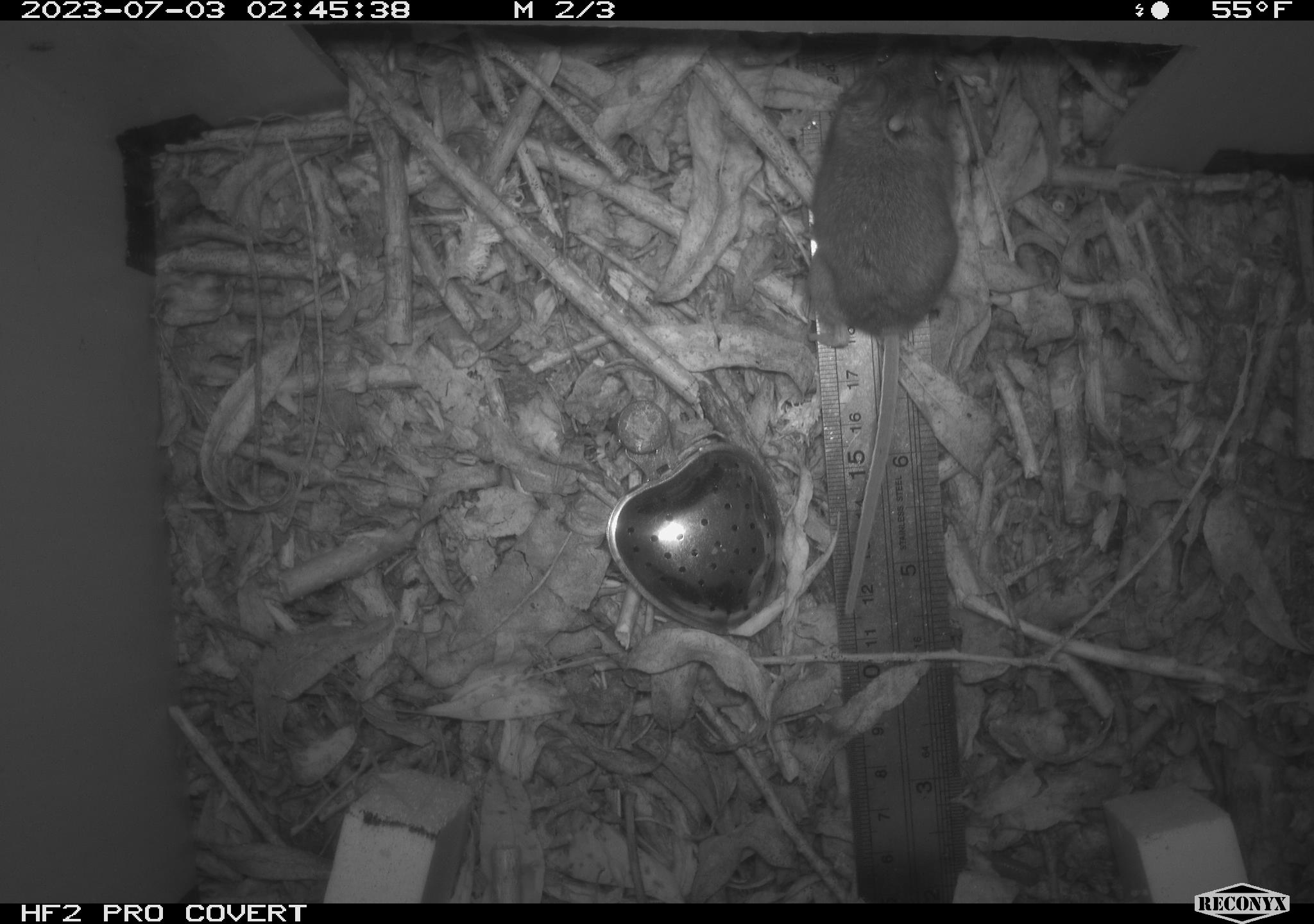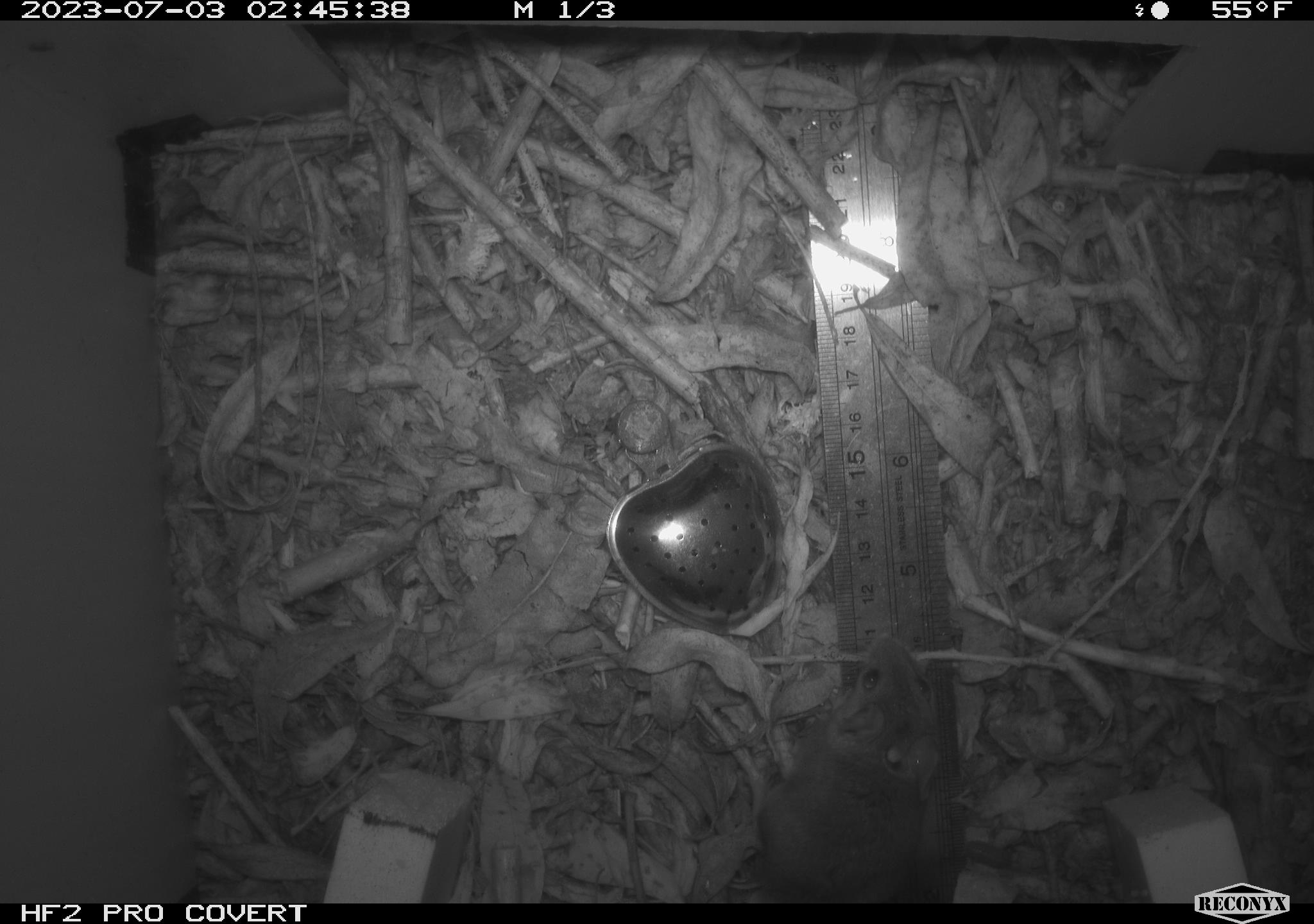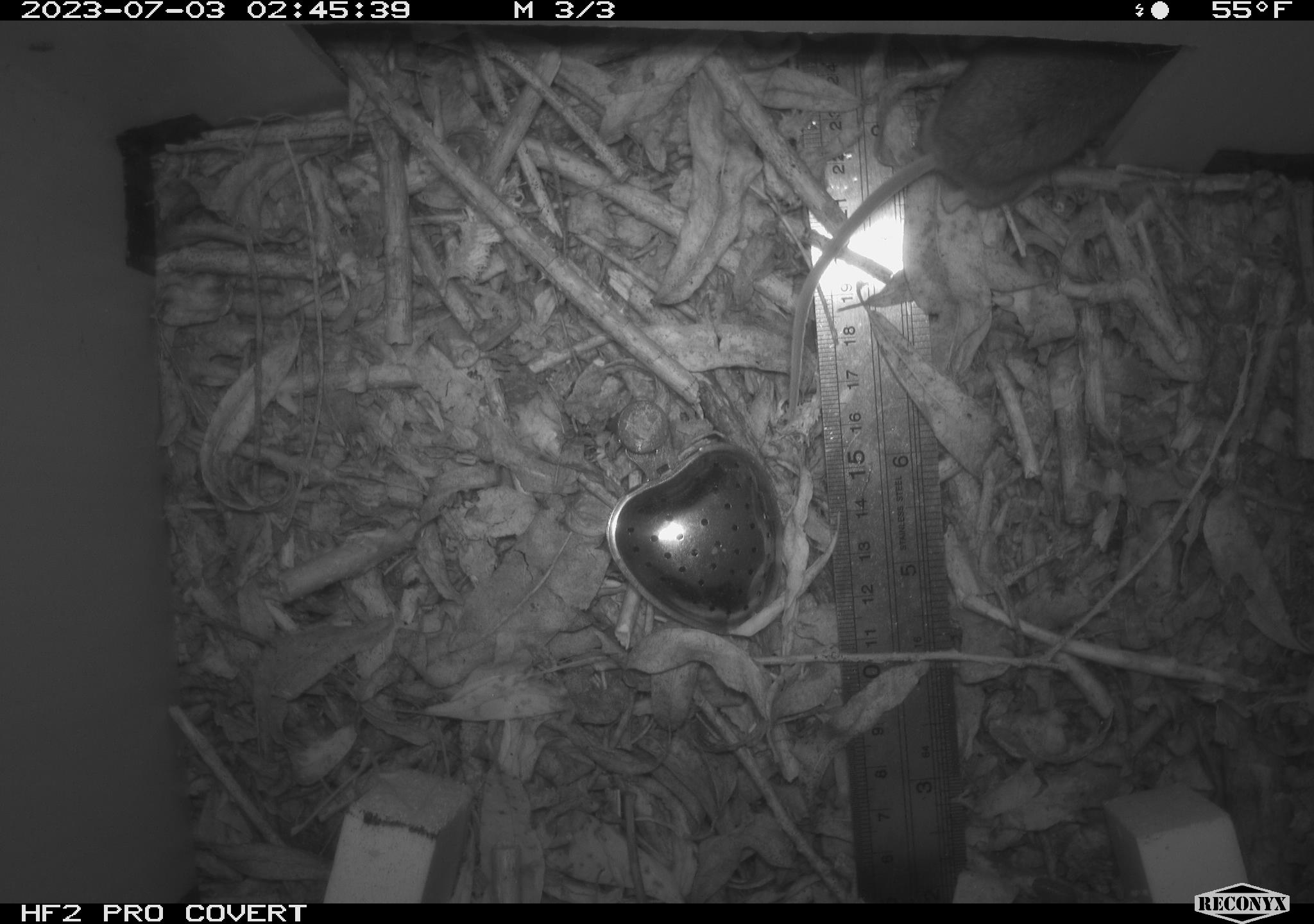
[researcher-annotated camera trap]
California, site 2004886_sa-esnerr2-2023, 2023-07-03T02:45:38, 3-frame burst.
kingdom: Animalia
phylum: Chordata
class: Mammalia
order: Rodentia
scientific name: Rodentia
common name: mouse species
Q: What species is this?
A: Mouse species (Rodentia).